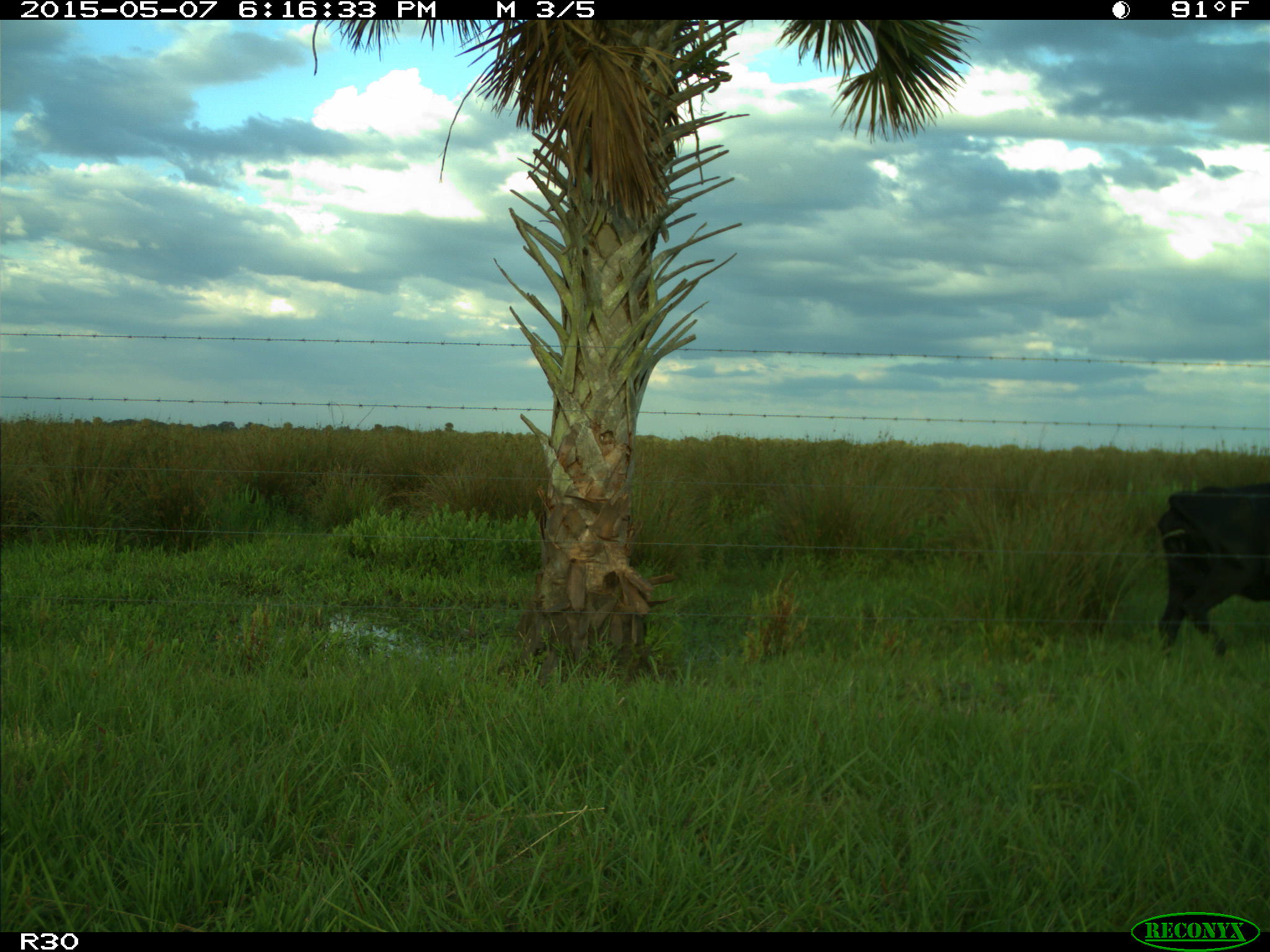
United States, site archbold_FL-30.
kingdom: Animalia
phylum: Chordata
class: Mammalia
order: Artiodactyla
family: Bovidae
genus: Bos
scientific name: Bos taurus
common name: domestic cow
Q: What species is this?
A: Bos taurus (domestic cow).